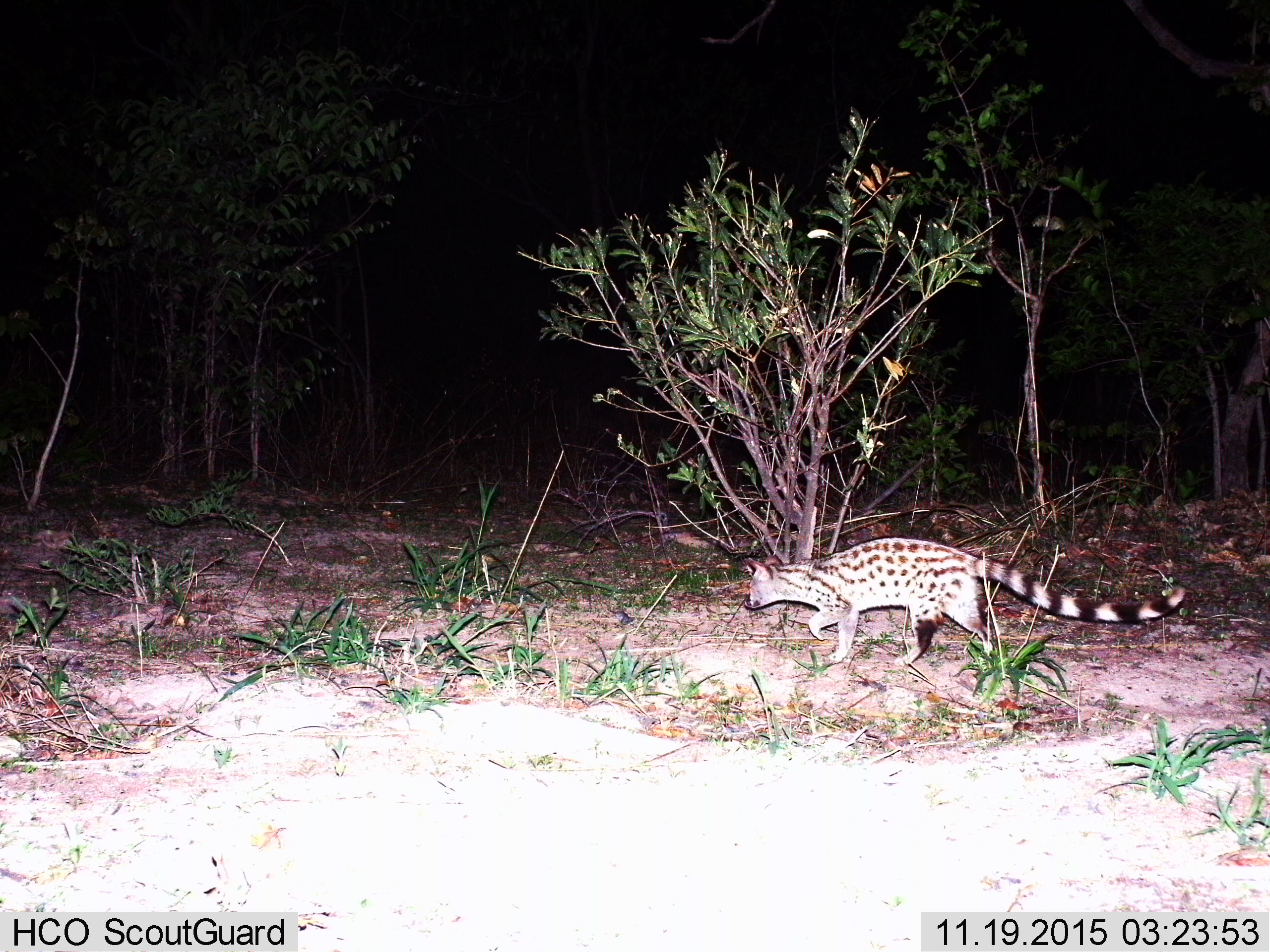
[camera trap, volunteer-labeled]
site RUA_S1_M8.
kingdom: Animalia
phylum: Chordata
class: Mammalia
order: Carnivora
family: Viverridae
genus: Genetta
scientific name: Genetta genetta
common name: small-spotted genet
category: genetcommonsmallspotted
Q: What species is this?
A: Genetcommonsmallspotted (small-spotted genet) (Genetta genetta).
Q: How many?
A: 1.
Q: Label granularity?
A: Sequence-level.